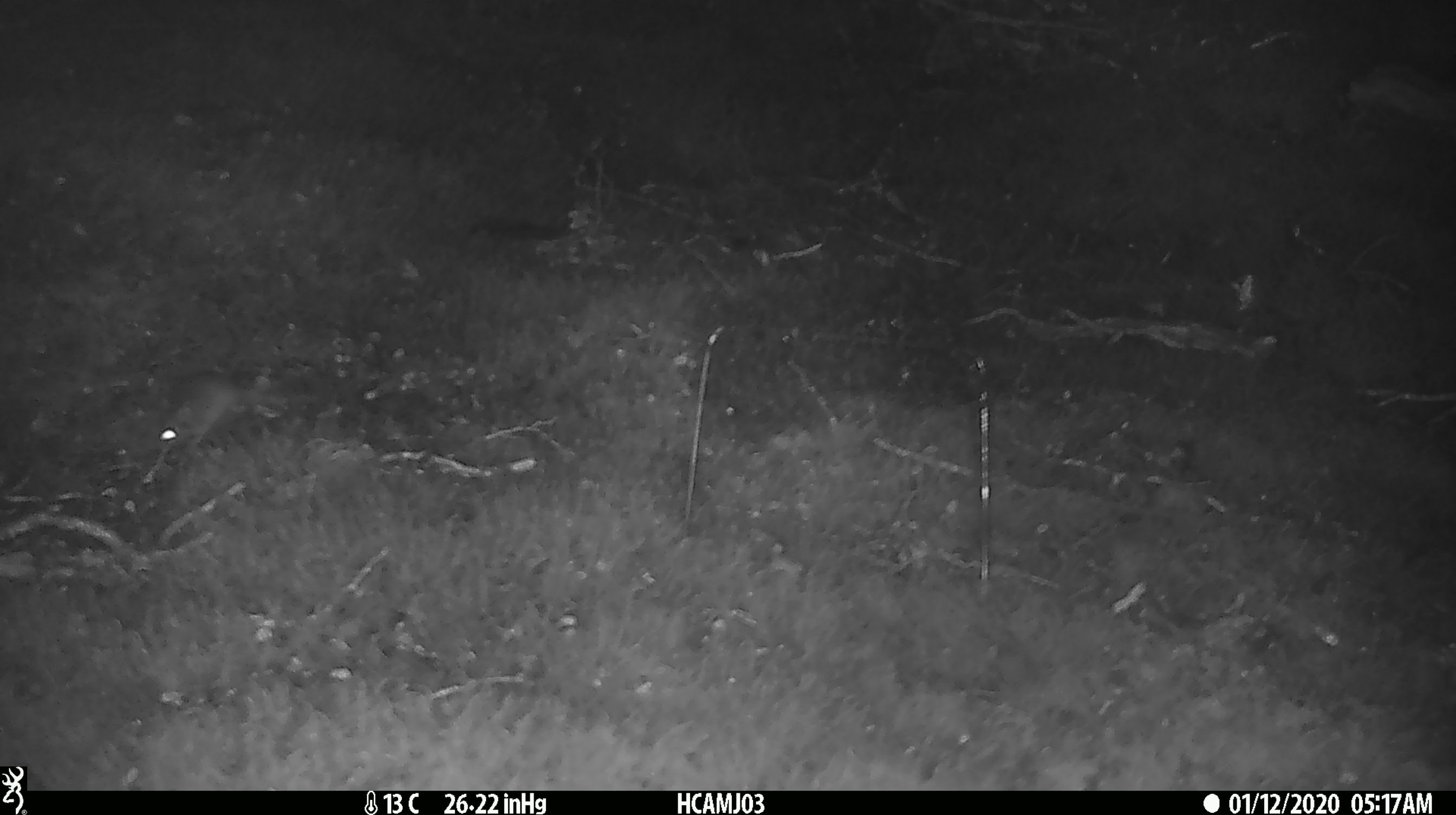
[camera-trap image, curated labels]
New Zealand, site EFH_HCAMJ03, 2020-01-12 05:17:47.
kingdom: Animalia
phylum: Chordata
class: Mammalia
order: Rodentia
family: Muridae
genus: Mus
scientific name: Mus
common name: mouse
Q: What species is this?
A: Mouse (Mus).